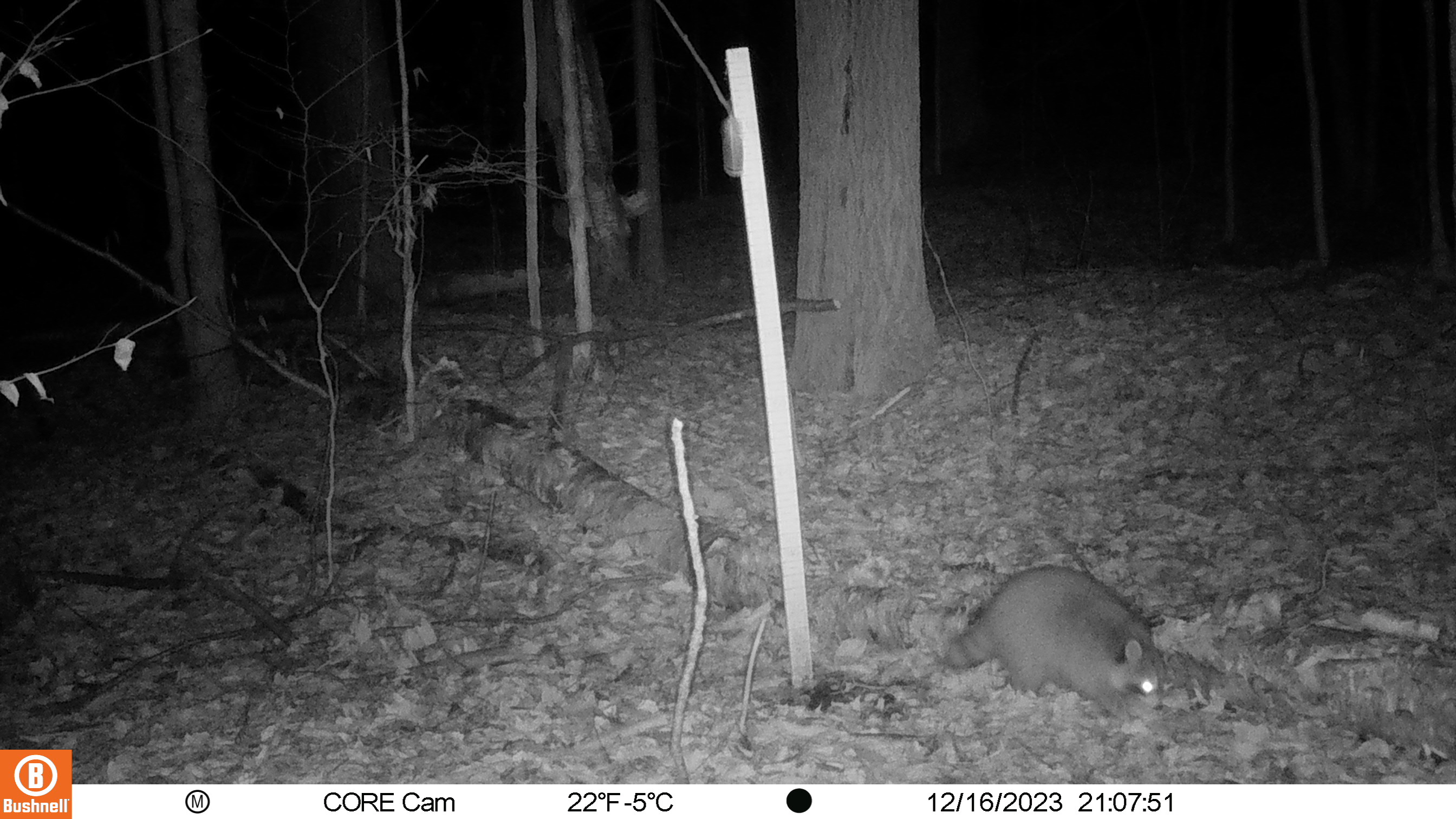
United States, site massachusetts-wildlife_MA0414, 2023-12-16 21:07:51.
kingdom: Animalia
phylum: Chordata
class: Mammalia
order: Carnivora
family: Procyonidae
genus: Procyon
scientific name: Procyon lotor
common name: raccoon